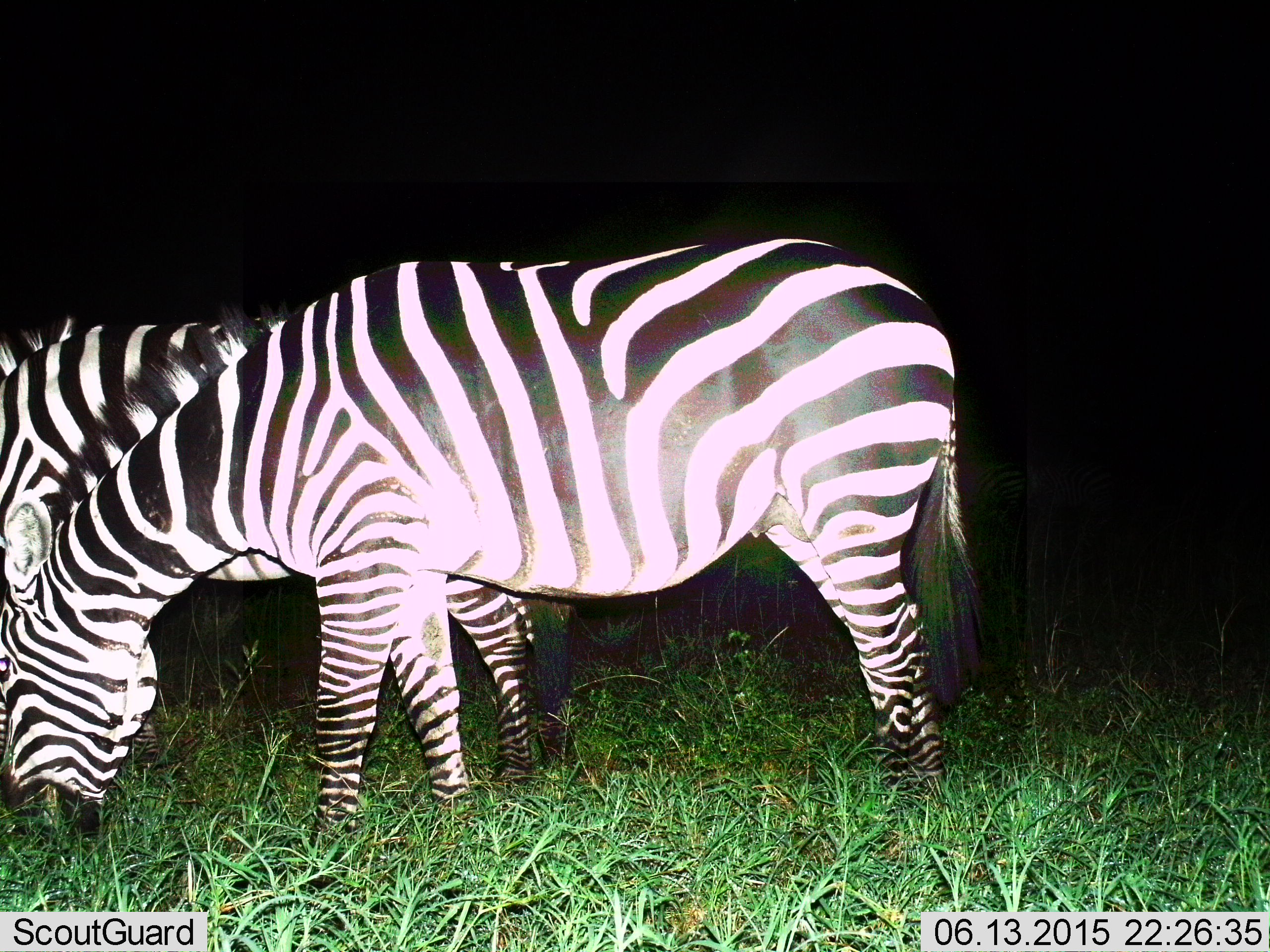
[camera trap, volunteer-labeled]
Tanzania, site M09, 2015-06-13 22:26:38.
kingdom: Animalia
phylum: Chordata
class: Mammalia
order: Perissodactyla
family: Equidae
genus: Equus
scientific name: Equus quagga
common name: plains zebra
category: zebra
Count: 2.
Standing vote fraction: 30%.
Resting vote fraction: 0%.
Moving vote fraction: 0%.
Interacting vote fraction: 0%.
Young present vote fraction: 0%.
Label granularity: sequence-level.